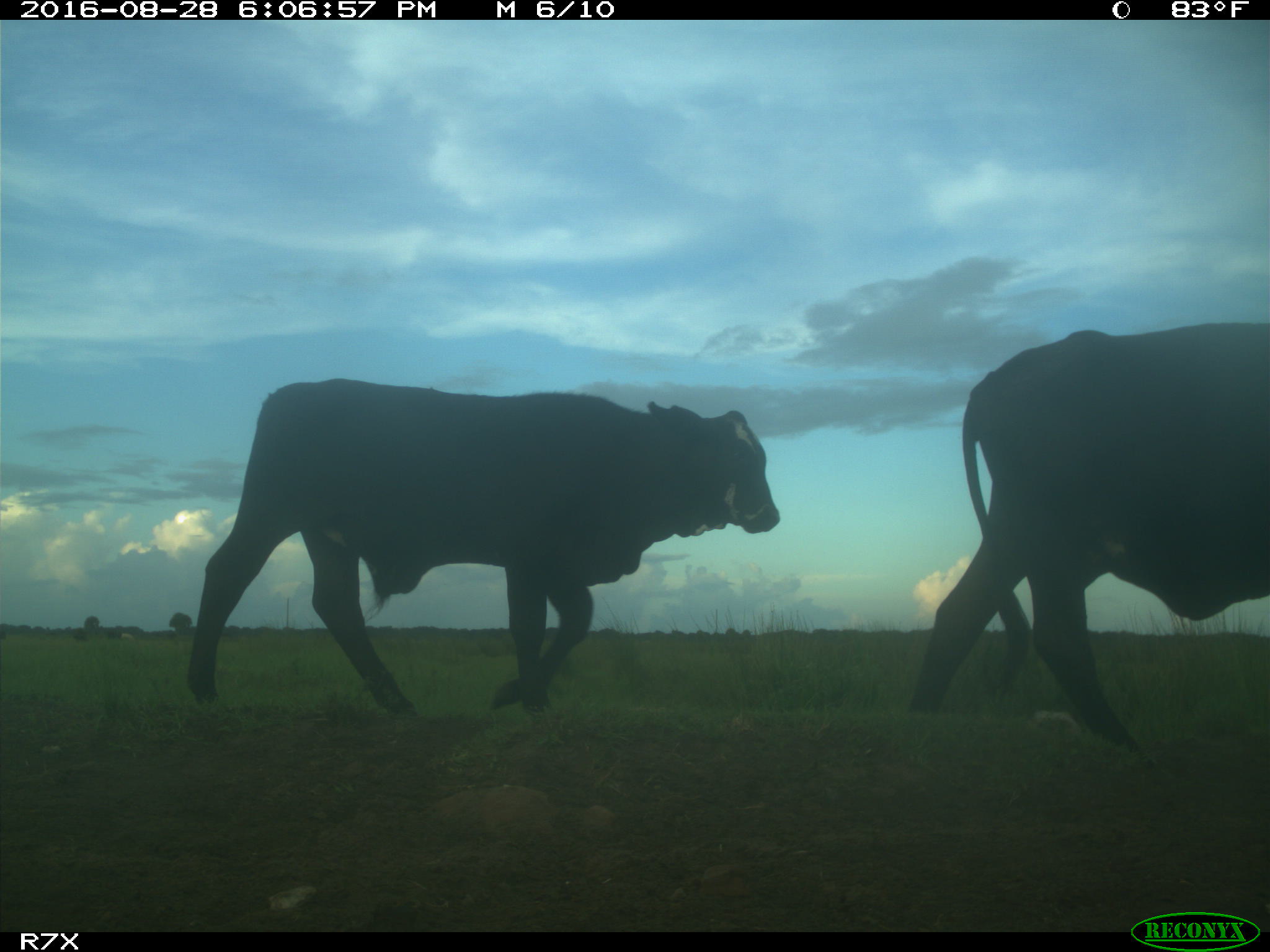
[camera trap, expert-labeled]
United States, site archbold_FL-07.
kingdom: Animalia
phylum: Chordata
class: Mammalia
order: Artiodactyla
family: Bovidae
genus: Bos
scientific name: Bos taurus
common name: domestic cow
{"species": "Bos taurus (domestic cow)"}